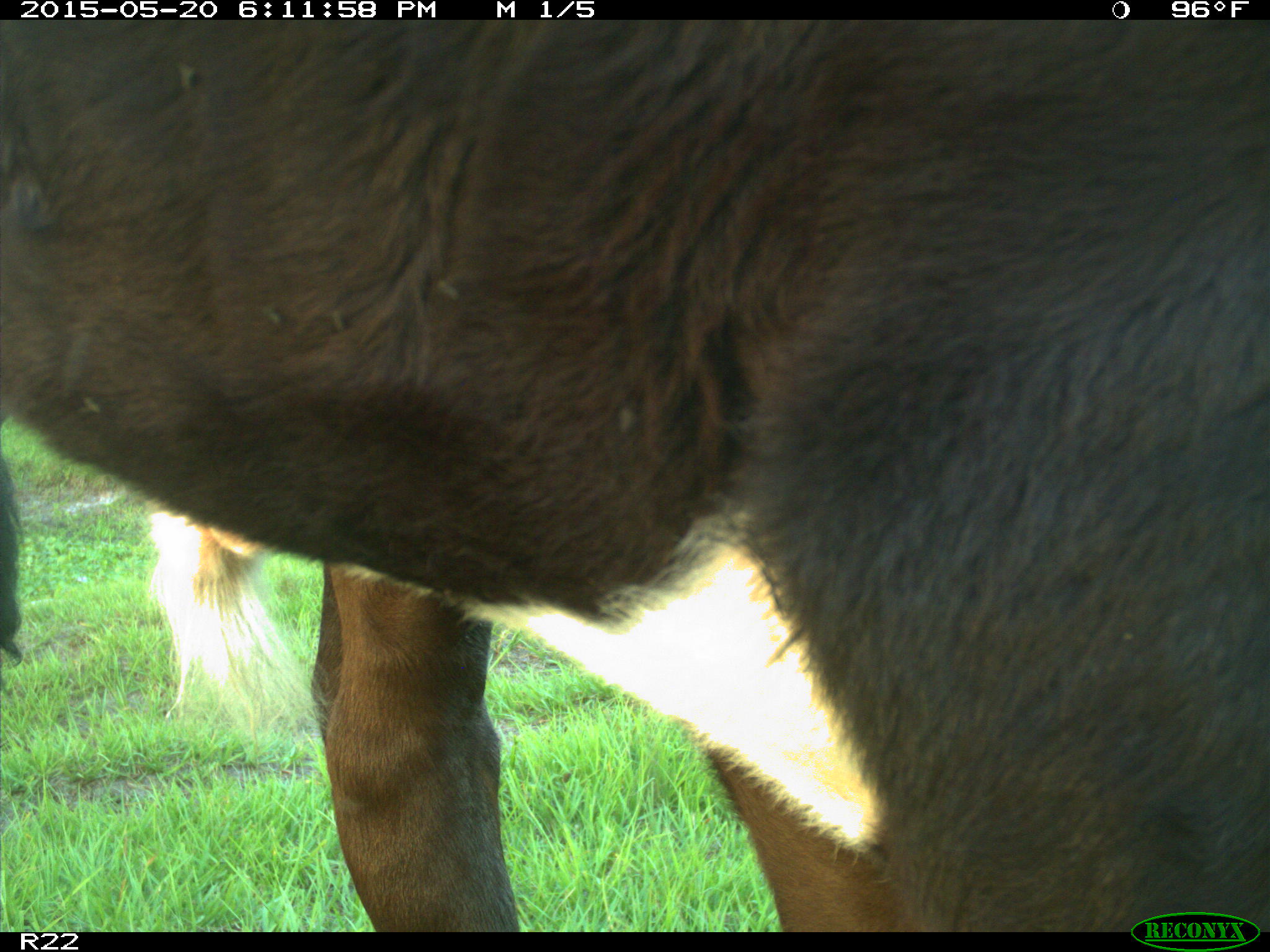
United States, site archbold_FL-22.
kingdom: Animalia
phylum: Chordata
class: Mammalia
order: Artiodactyla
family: Bovidae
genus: Bos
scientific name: Bos taurus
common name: domestic cow